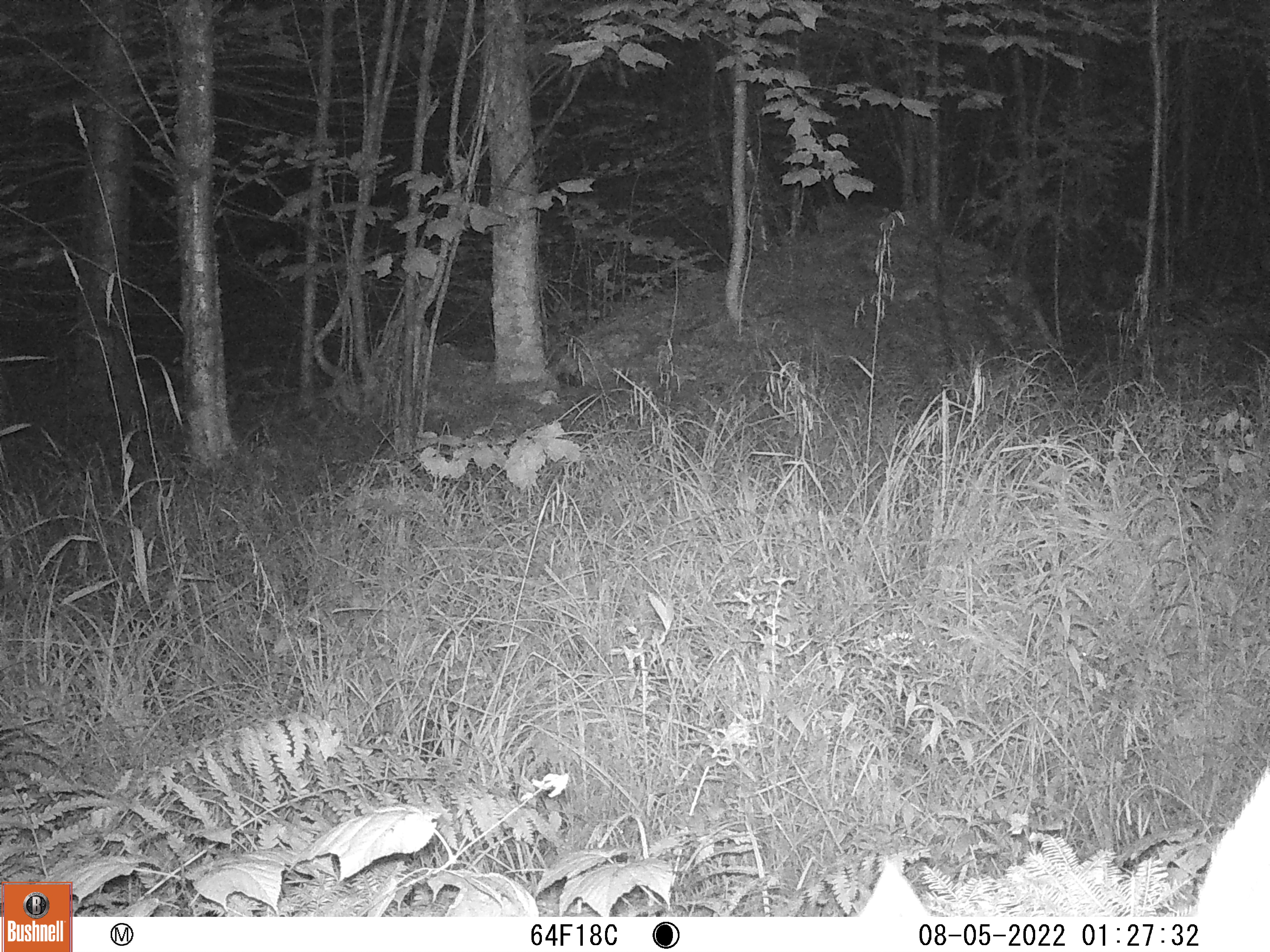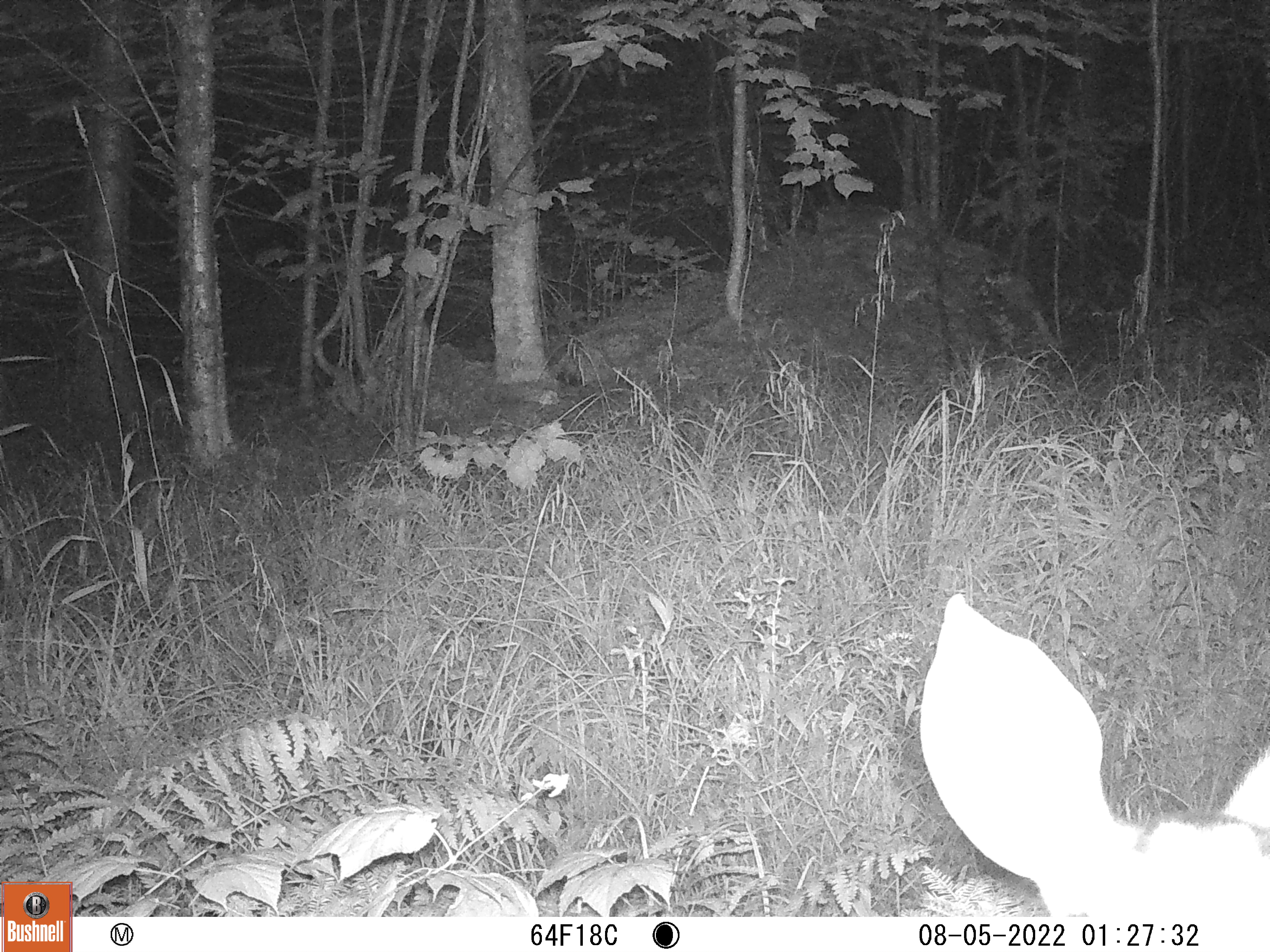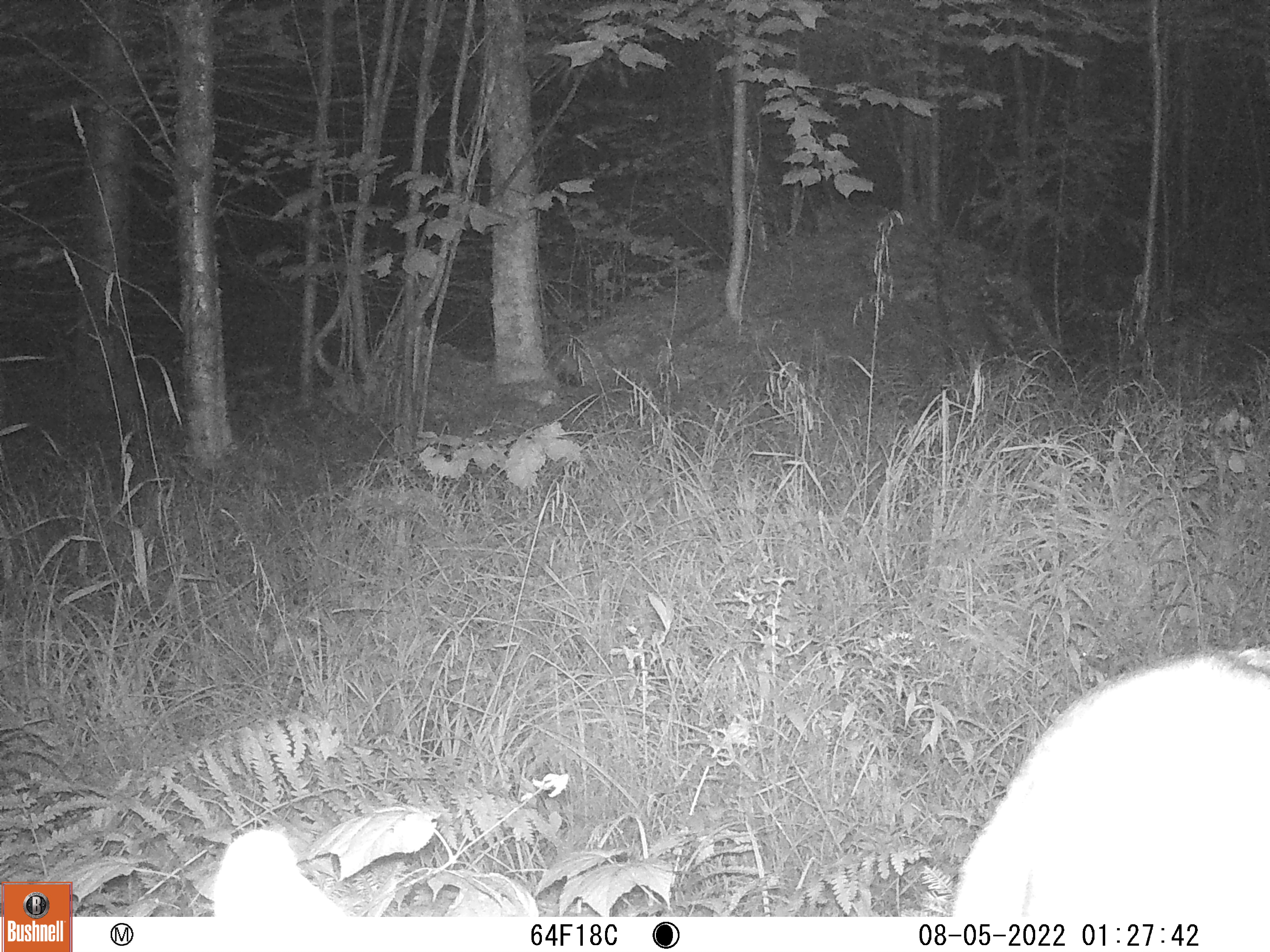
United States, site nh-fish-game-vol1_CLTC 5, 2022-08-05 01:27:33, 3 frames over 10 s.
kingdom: Animalia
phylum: Chordata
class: Mammalia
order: Artiodactyla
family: Cervidae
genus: Odocoileus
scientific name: Odocoileus virginianus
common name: white-tailed deer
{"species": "white-tailed deer (Odocoileus virginianus)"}